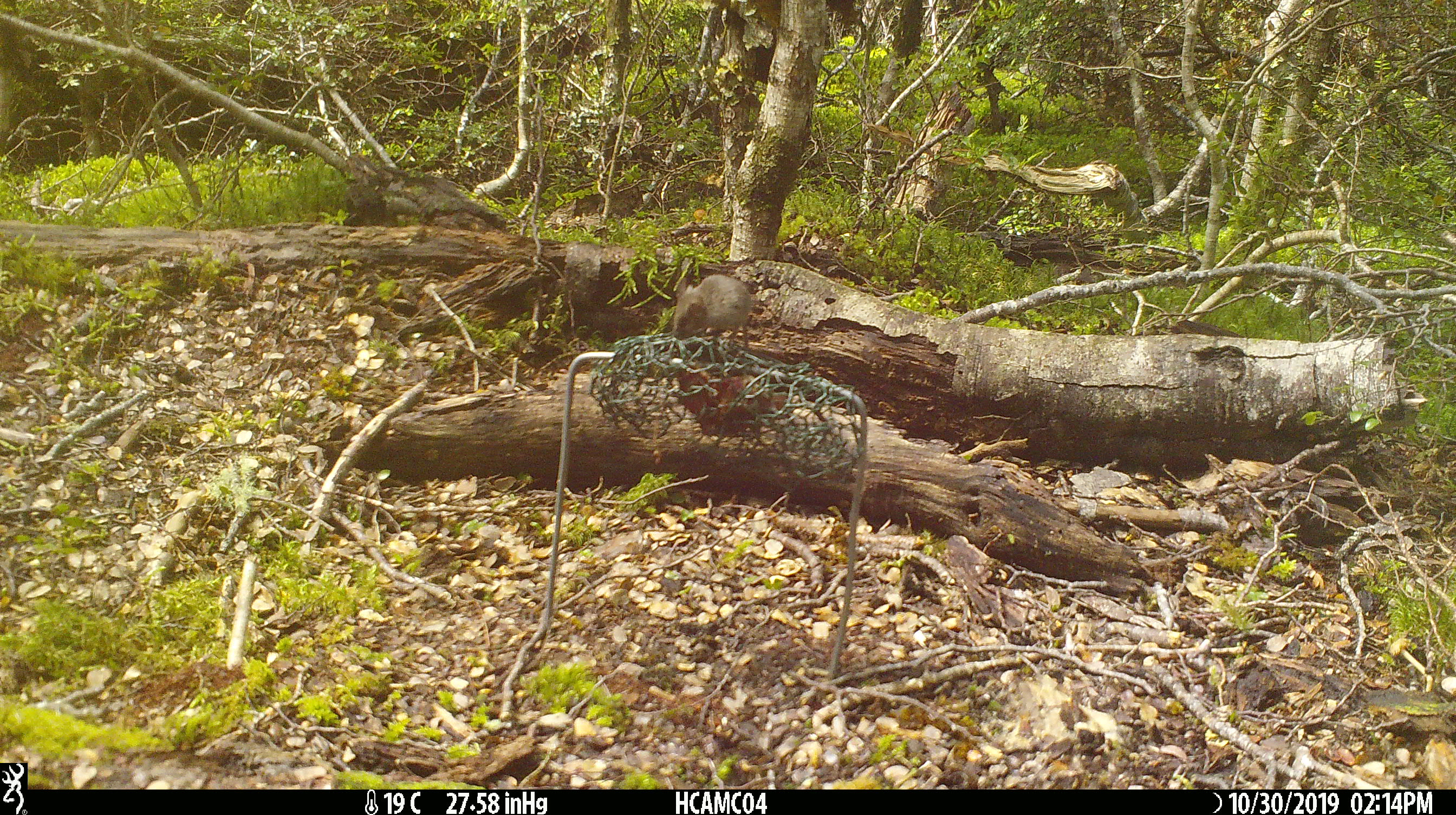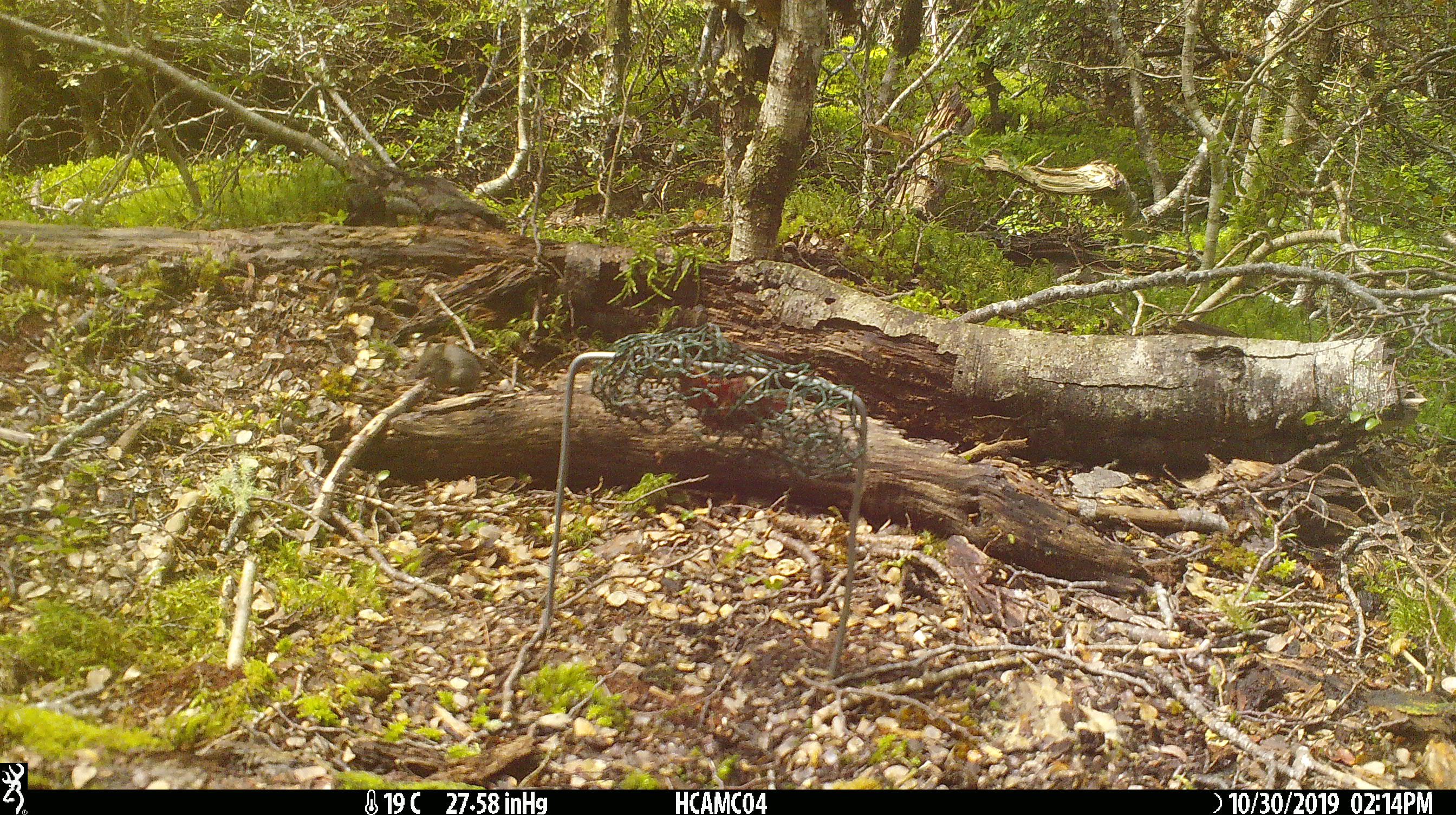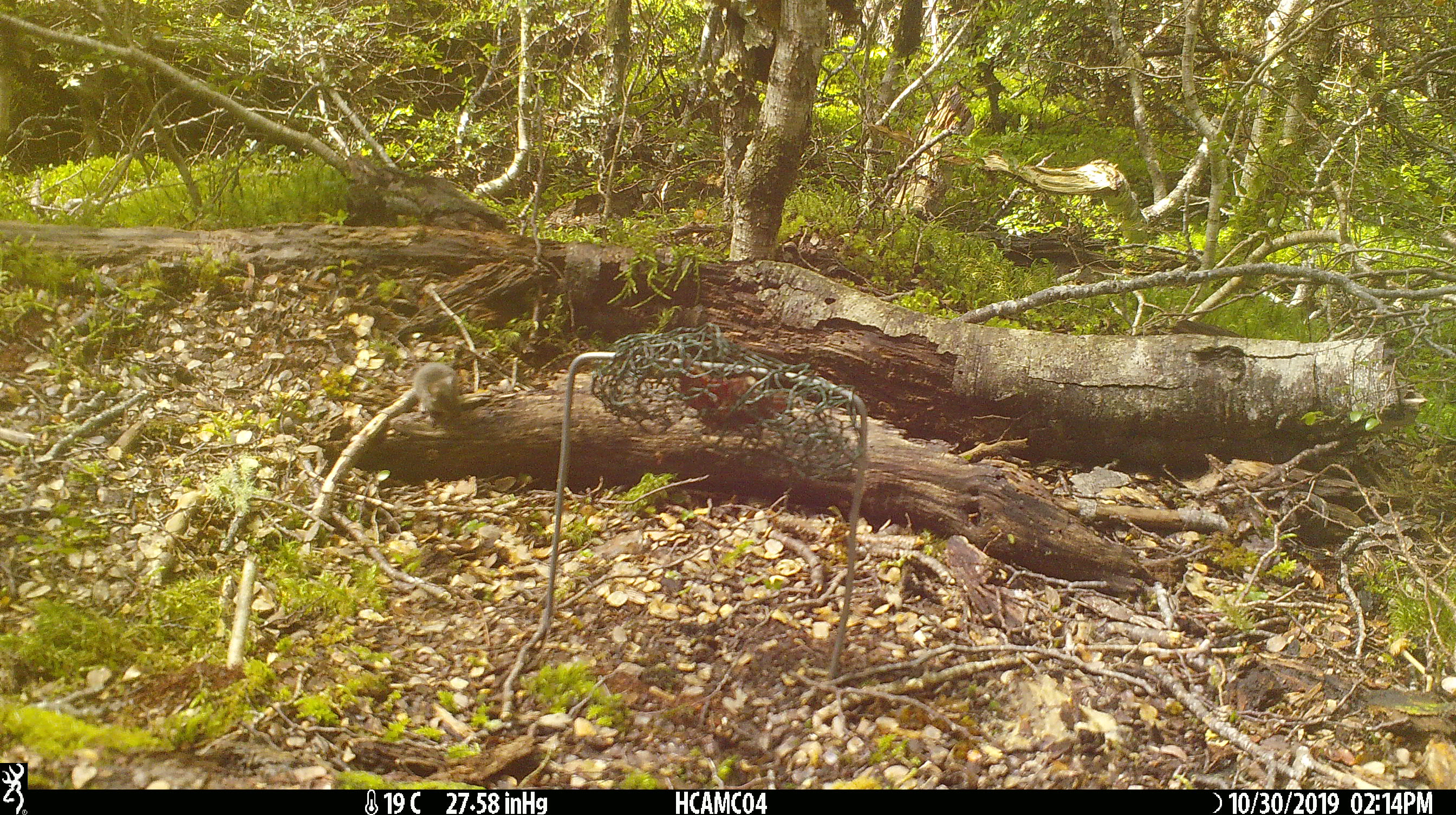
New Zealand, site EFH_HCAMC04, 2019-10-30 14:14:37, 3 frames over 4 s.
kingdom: Animalia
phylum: Chordata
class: Mammalia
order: Rodentia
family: Muridae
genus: Mus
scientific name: Mus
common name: mouse